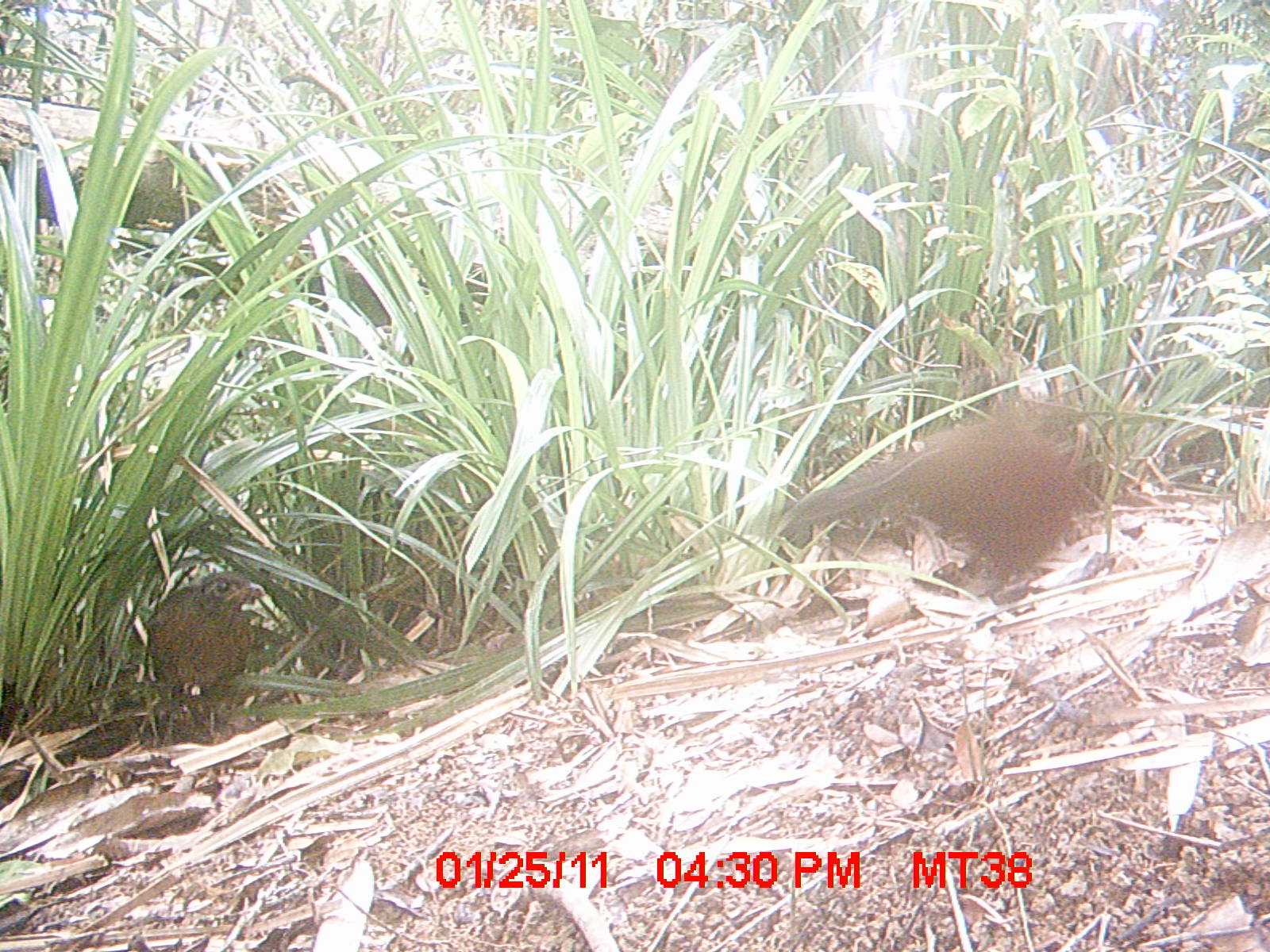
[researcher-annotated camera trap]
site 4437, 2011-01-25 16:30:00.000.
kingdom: Animalia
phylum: Chordata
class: Aves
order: Cuculiformes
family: Cuculidae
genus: Coua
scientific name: Coua serriana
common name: red-breasted coua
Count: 2.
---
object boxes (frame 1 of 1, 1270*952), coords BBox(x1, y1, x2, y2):
coua serriana: BBox(784, 394, 1087, 595); BBox(144, 569, 266, 746)